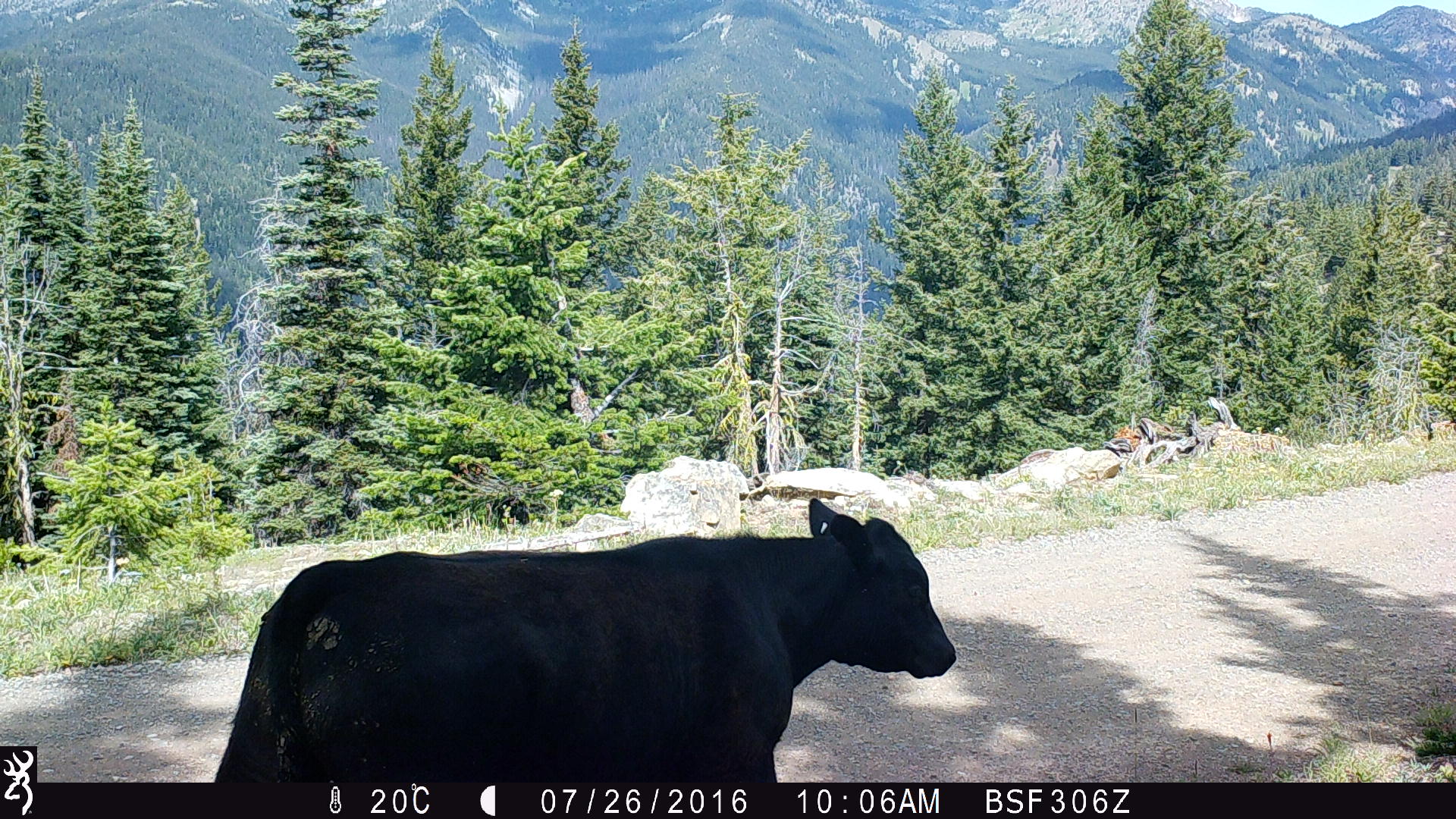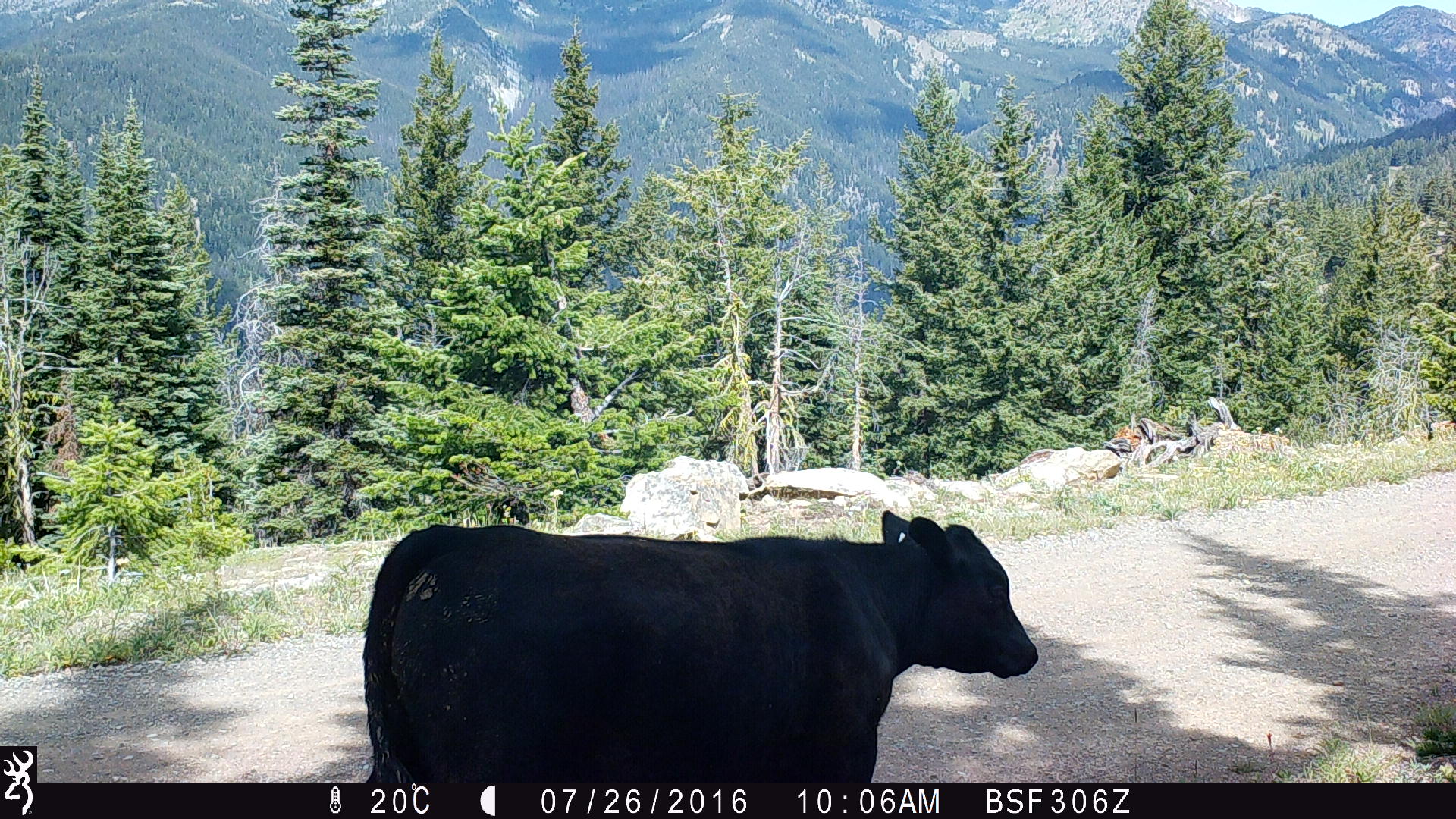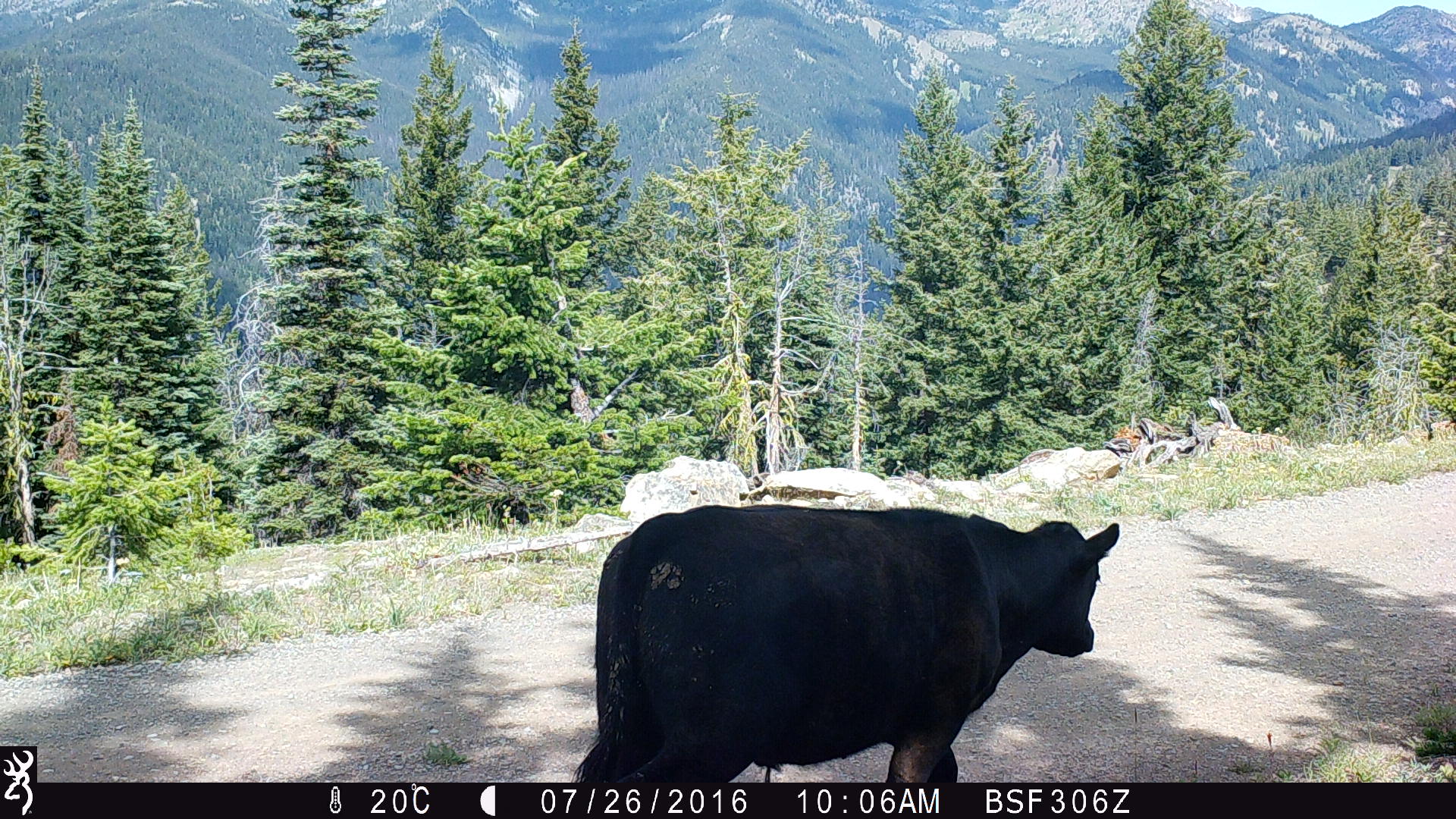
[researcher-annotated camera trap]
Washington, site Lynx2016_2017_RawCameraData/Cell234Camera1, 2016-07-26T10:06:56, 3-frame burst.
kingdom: Animalia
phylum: Chordata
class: Mammalia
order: Artiodactyla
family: Bovidae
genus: Bos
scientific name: Bos taurus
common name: domestic cattle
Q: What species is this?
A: Domestic cattle (Bos taurus).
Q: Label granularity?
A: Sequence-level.